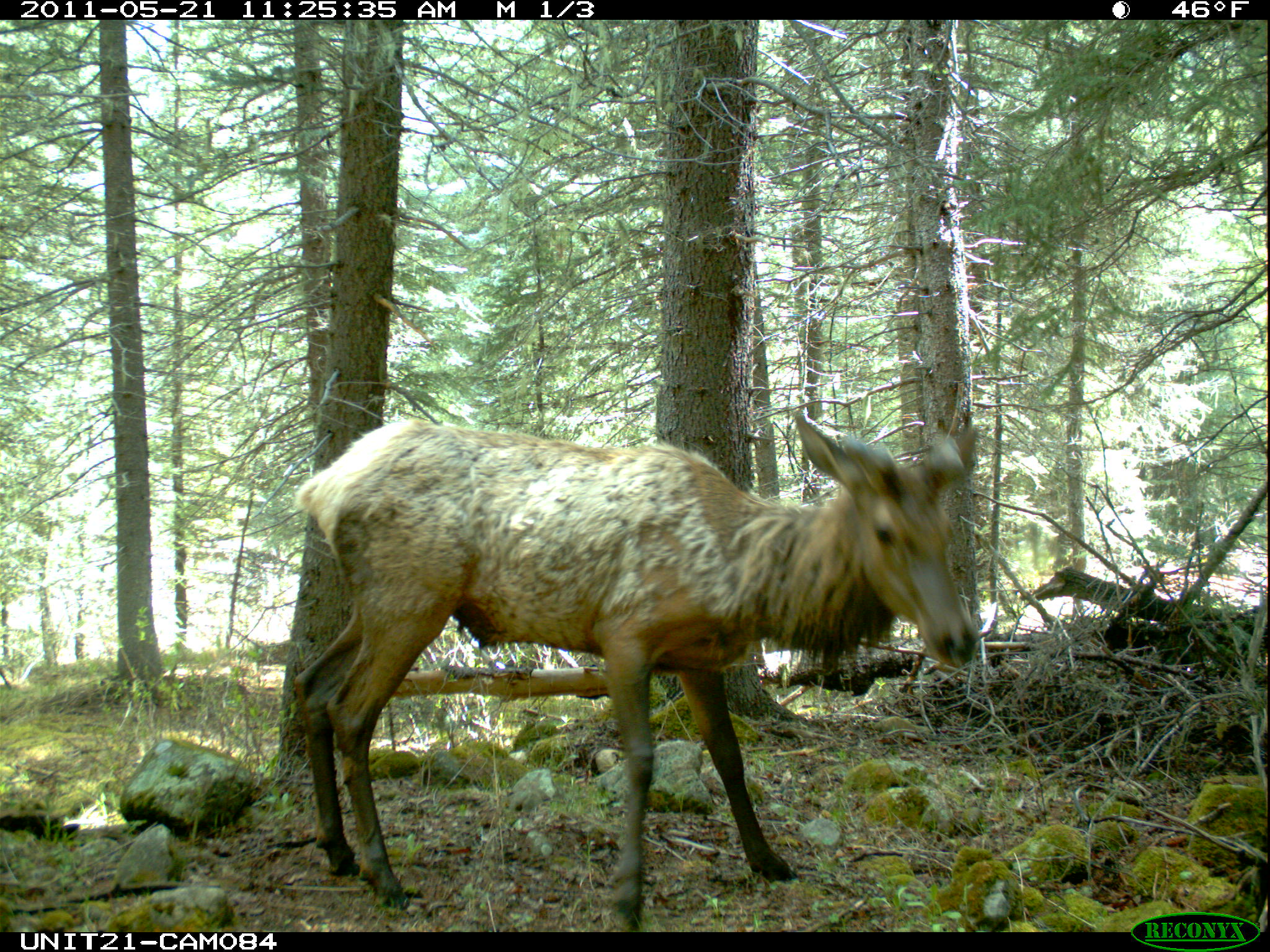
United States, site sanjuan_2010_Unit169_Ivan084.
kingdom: Animalia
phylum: Chordata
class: Mammalia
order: Artiodactyla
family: Cervidae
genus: Cervus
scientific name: Cervus elaphus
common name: red deer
Cervus elaphus (red deer).